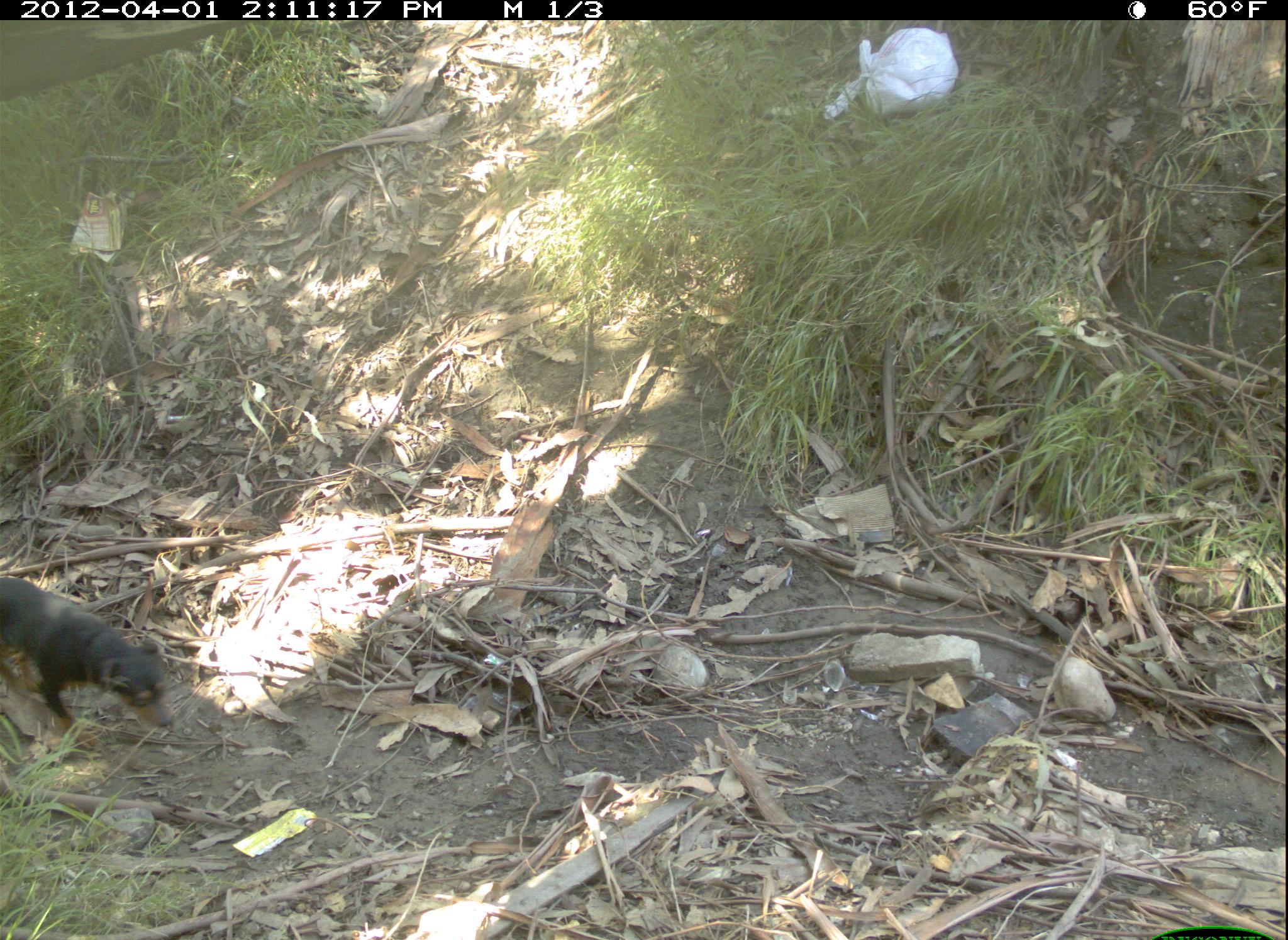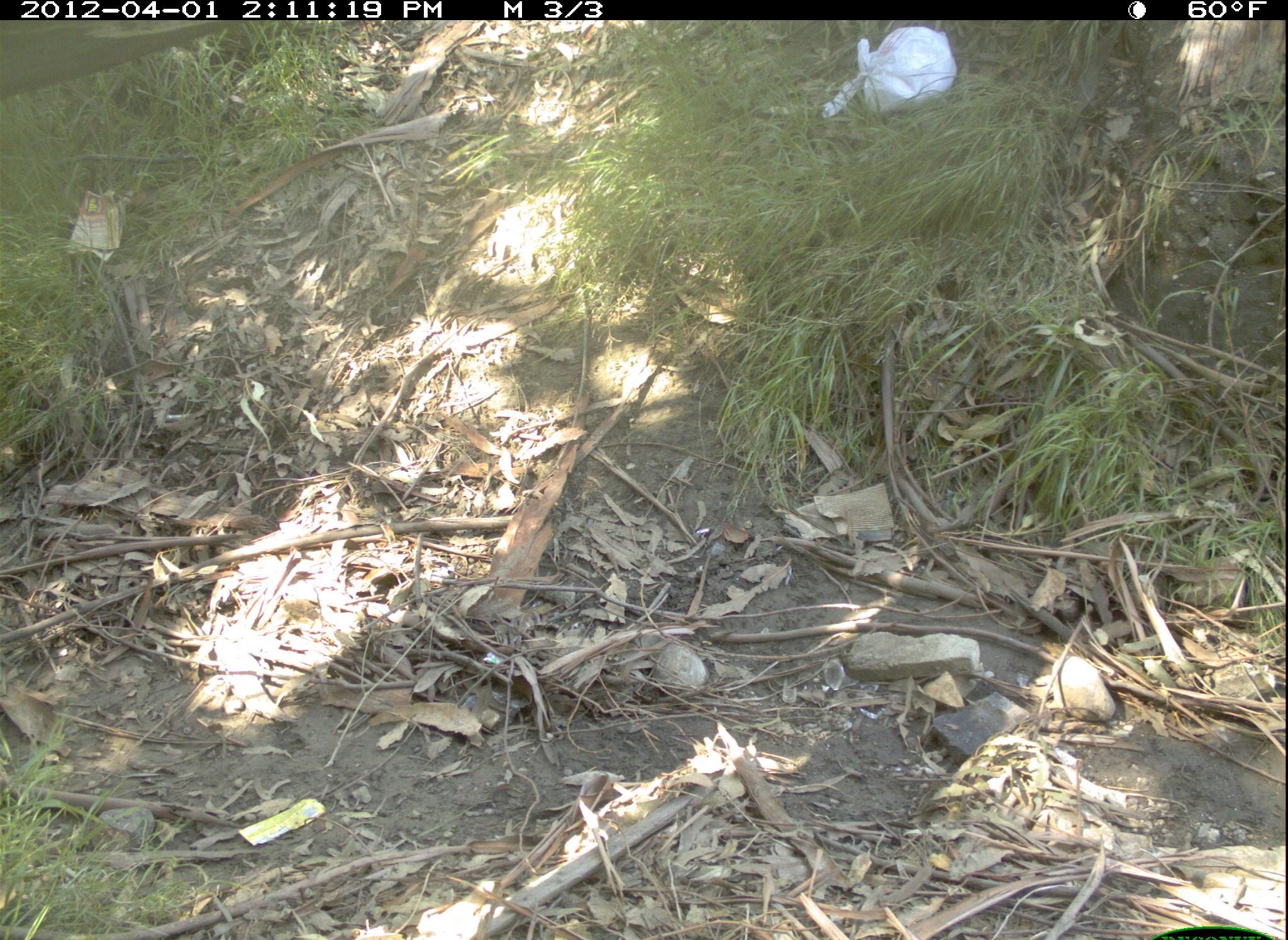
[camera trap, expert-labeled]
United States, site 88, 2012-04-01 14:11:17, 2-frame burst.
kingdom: Animalia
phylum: Chordata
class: Mammalia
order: Carnivora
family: Canidae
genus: Canis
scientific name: Canis familiaris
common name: domestic dog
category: dog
Dog (domestic dog) (Canis familiaris).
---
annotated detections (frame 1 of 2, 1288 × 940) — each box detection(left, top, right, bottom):
dog: detection(2, 565, 179, 768)